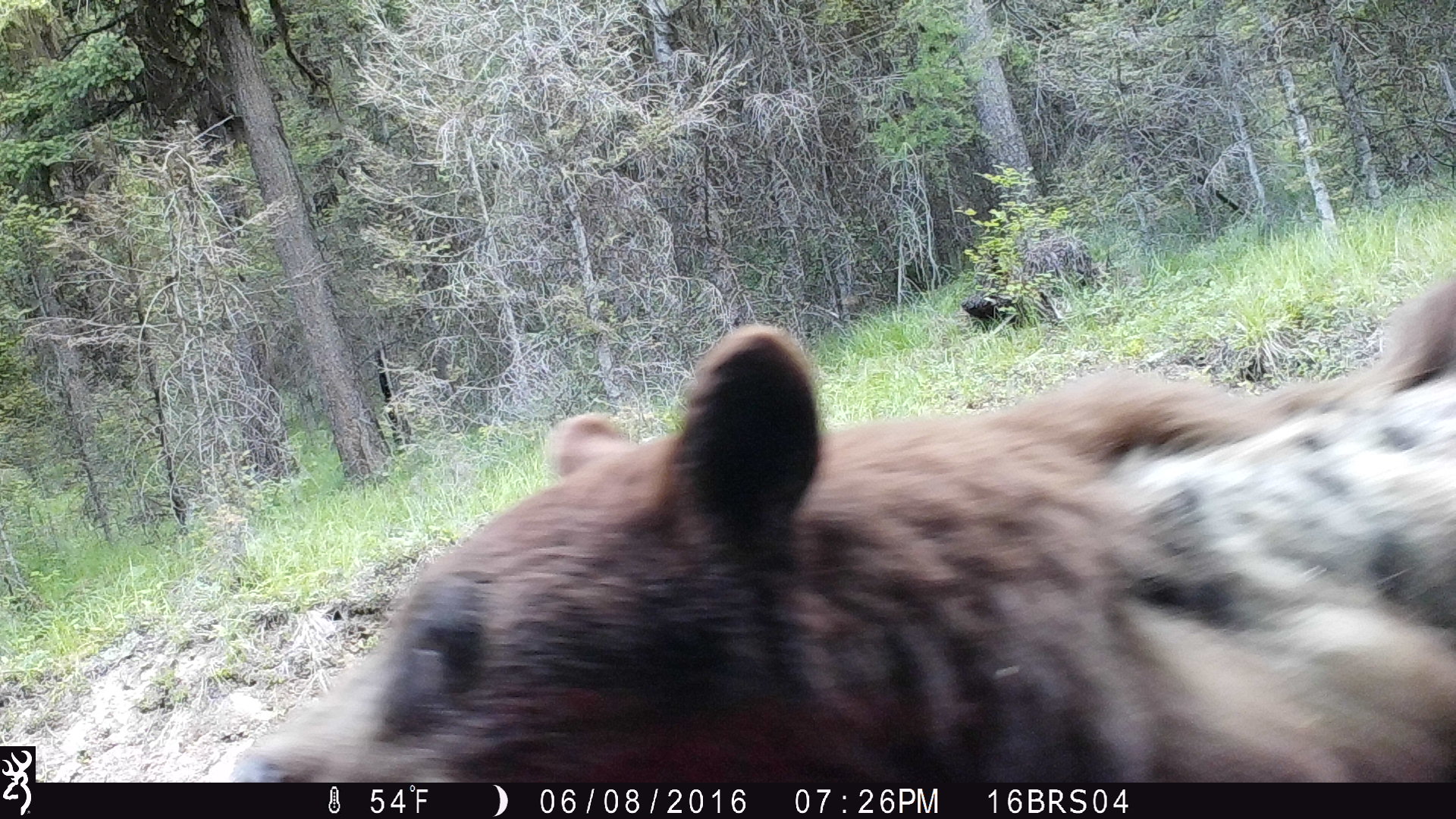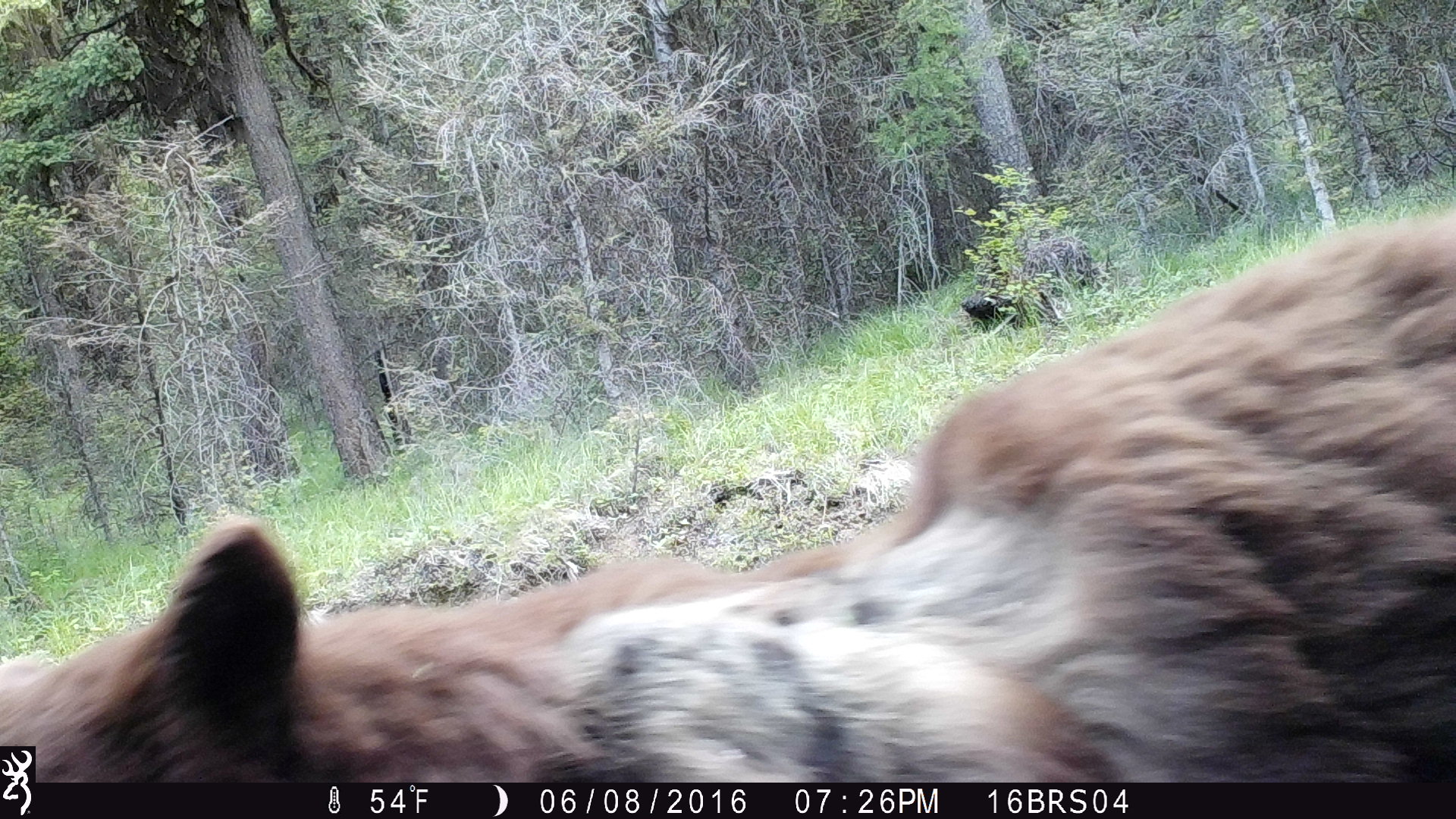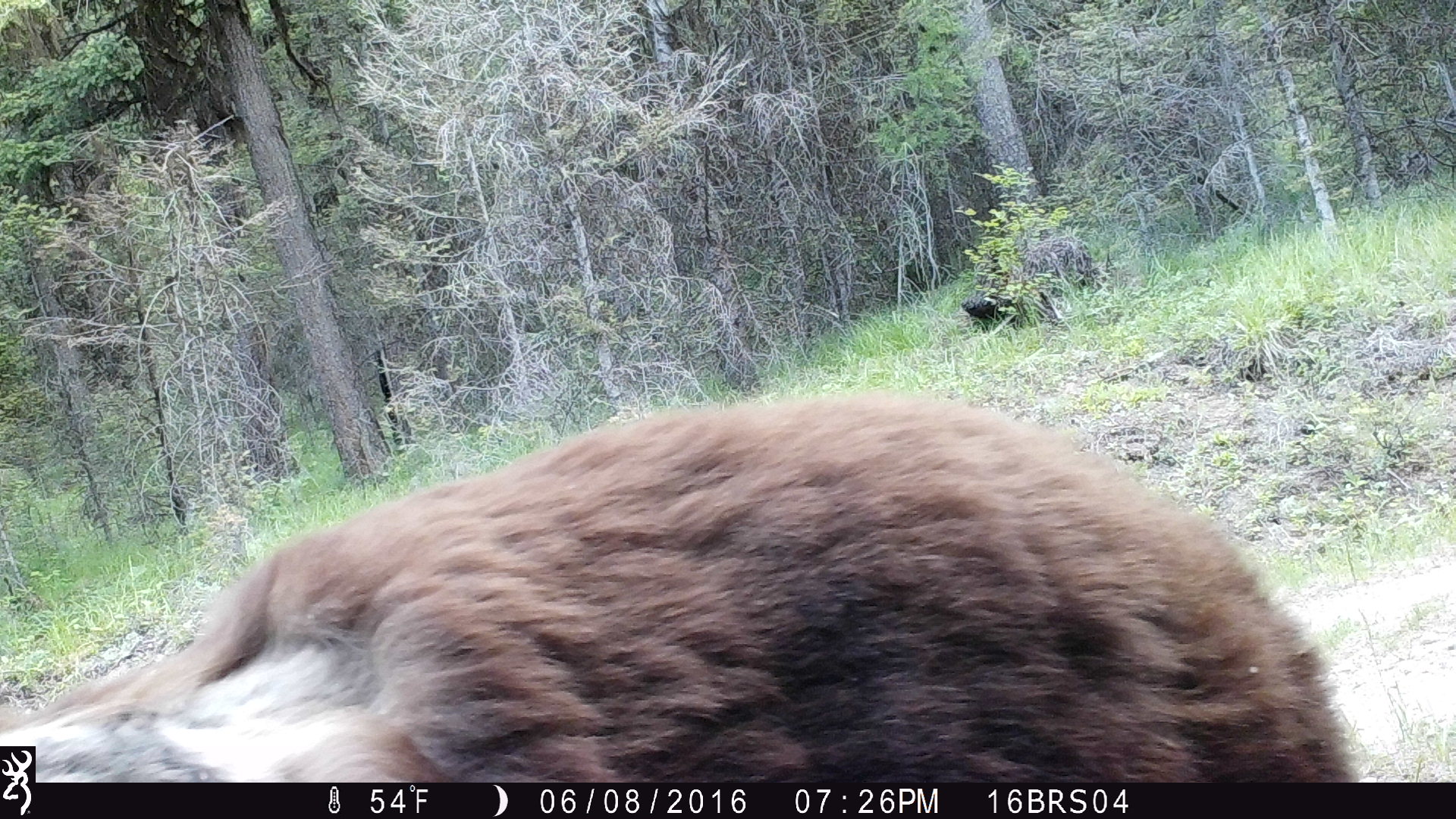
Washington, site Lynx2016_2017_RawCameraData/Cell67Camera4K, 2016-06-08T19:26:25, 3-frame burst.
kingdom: Animalia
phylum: Chordata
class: Mammalia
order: Carnivora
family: Ursidae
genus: Ursus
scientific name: Ursus americanus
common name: american black bear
Ursus americanus (american black bear). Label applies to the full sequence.